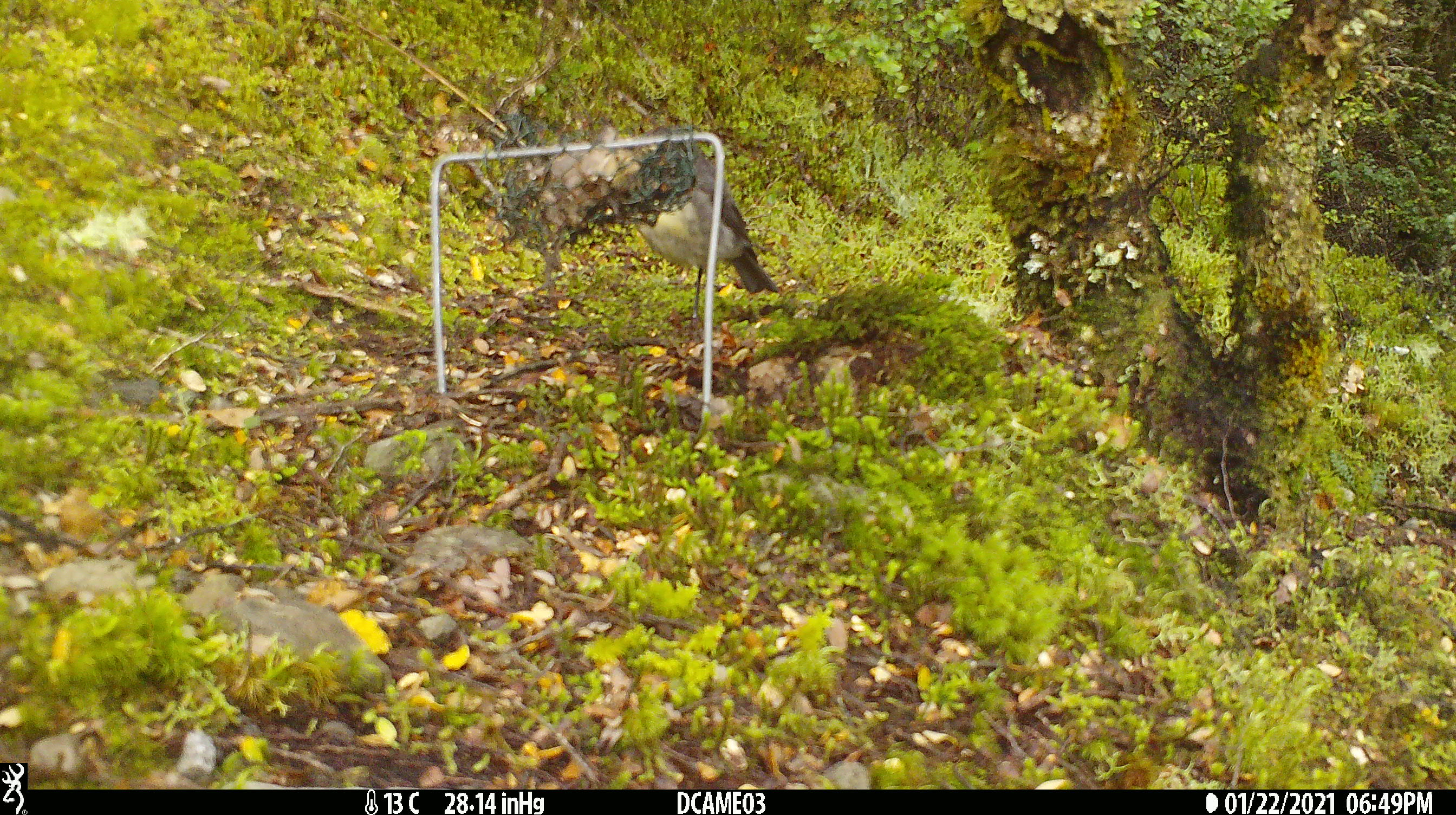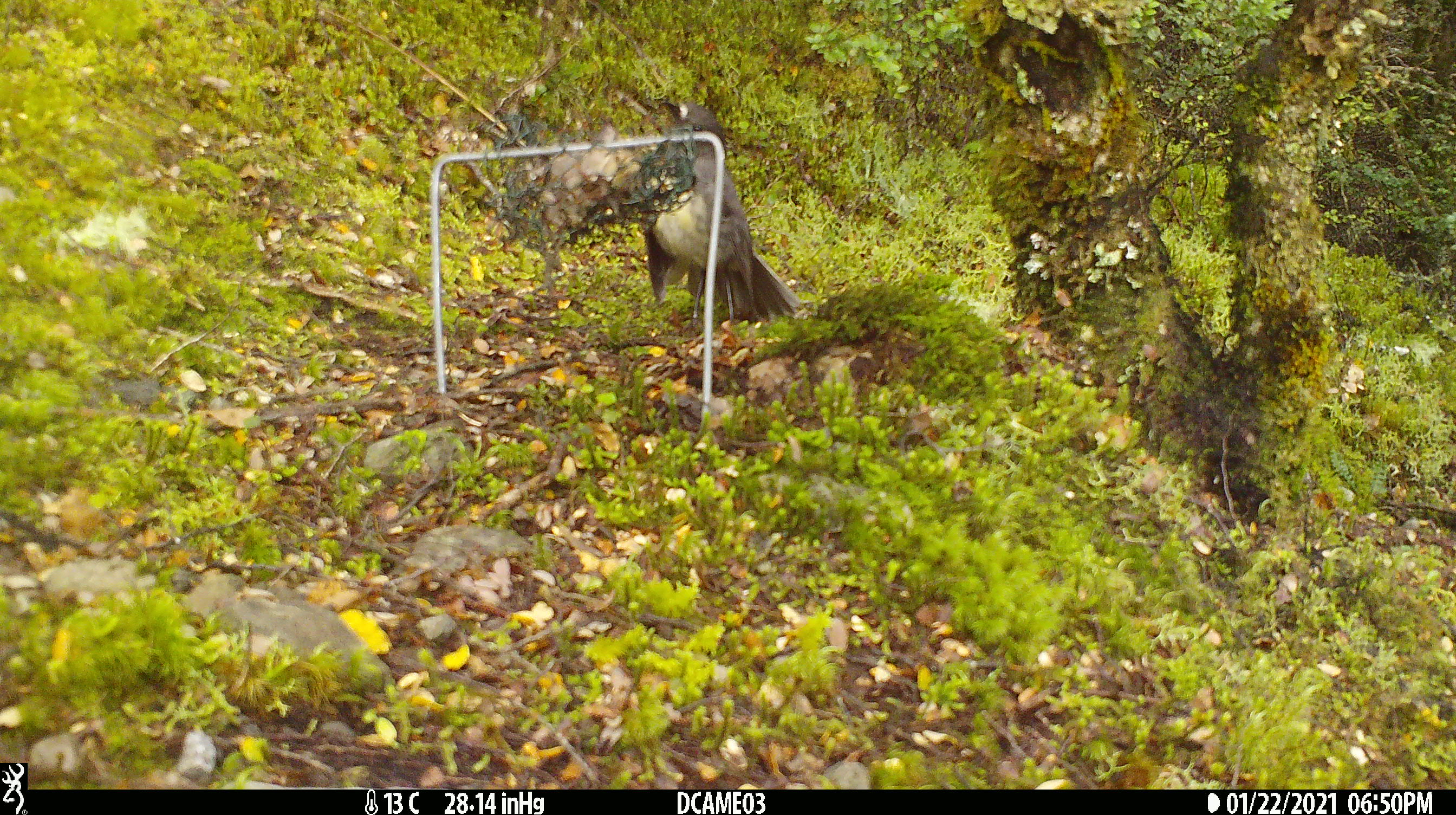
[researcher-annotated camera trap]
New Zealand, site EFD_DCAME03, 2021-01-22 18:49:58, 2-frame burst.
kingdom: Animalia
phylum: Chordata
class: Aves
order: Passeriformes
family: Petroicidae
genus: Petroica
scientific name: Petroica australis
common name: new zealand robin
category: robin